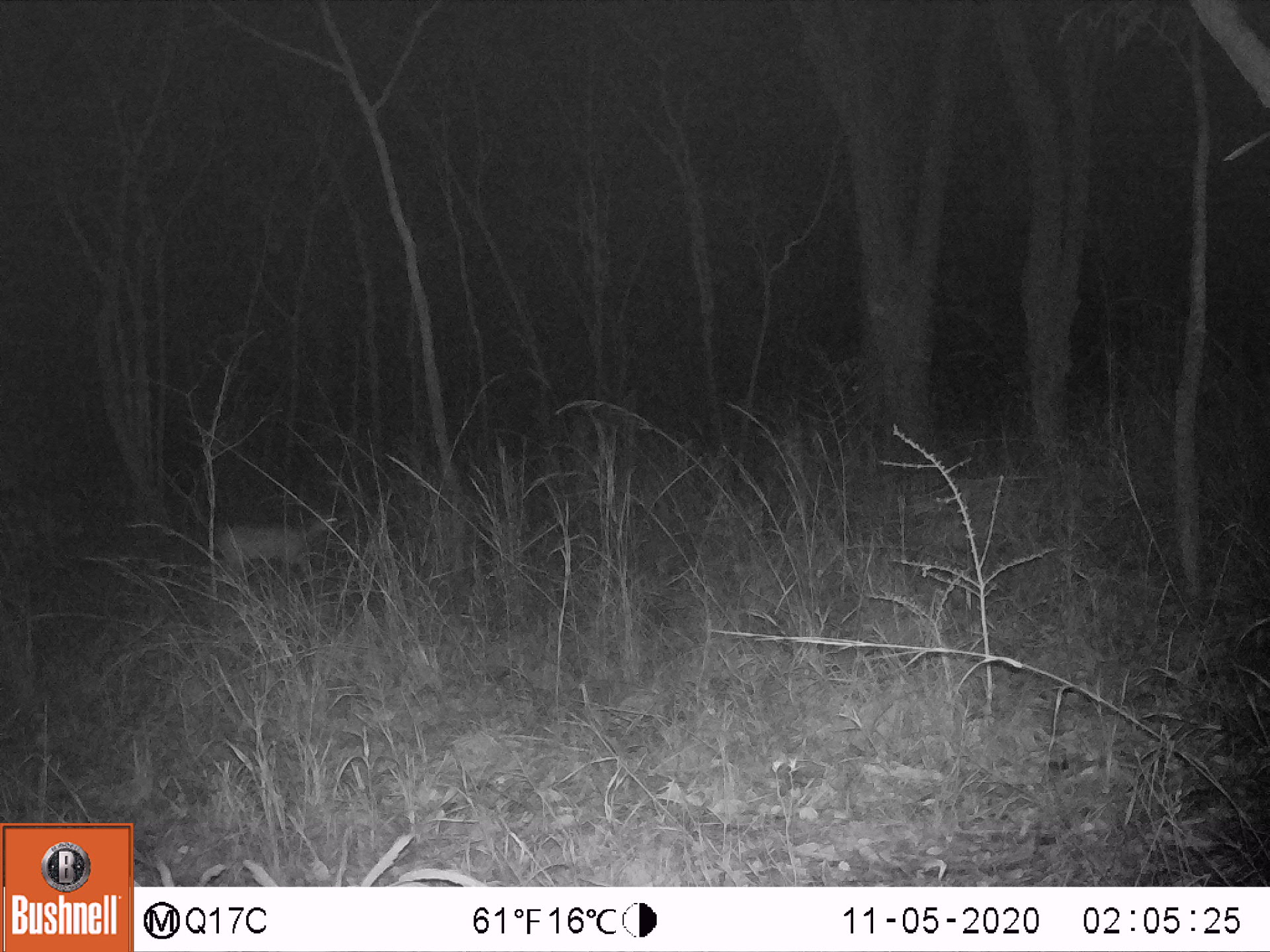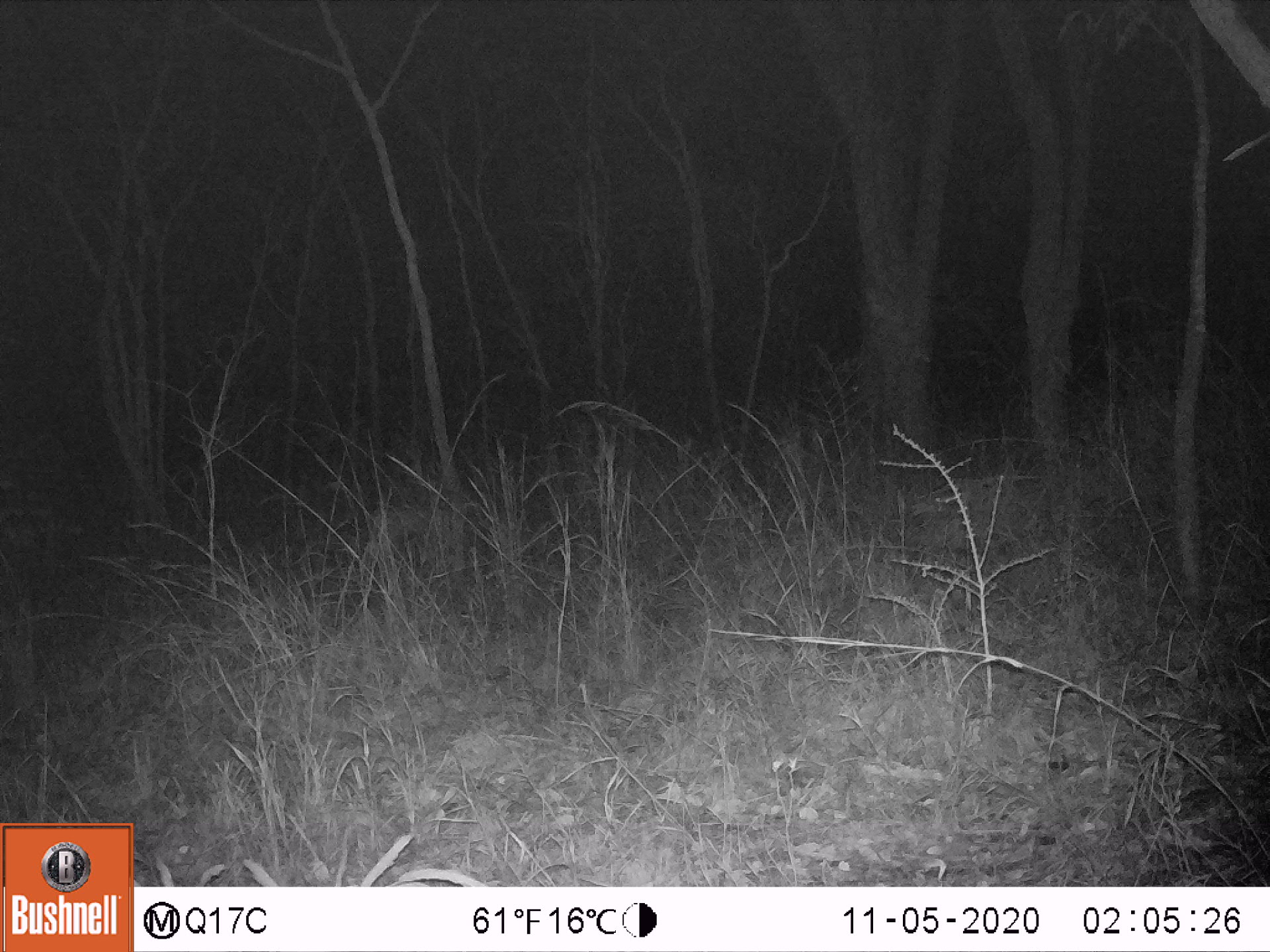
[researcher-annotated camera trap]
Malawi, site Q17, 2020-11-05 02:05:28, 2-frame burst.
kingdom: Animalia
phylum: Chordata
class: Mammalia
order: Artiodactyla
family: Bovidae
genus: Sylvicapra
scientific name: Sylvicapra grimmia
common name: common duiker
Common duiker (Sylvicapra grimmia), count 1.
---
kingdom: Animalia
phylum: Chordata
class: Mammalia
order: Artiodactyla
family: Suidae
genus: Potamochoerus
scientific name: Potamochoerus larvatus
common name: bushpig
Bushpig (Potamochoerus larvatus), count 1.